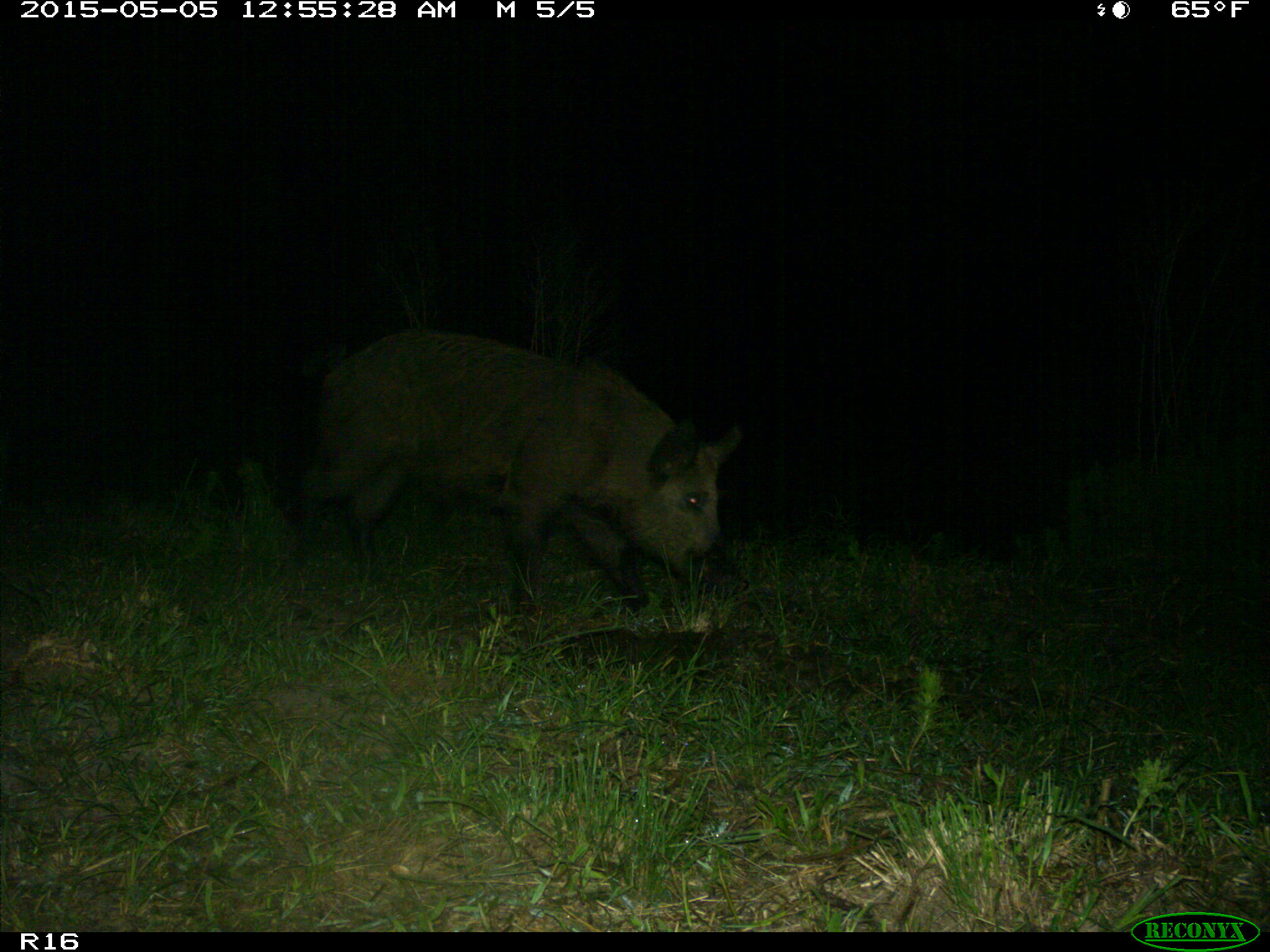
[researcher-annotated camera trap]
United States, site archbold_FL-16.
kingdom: Animalia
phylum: Chordata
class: Mammalia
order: Artiodactyla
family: Suidae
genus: Sus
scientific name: Sus scrofa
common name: wild boar